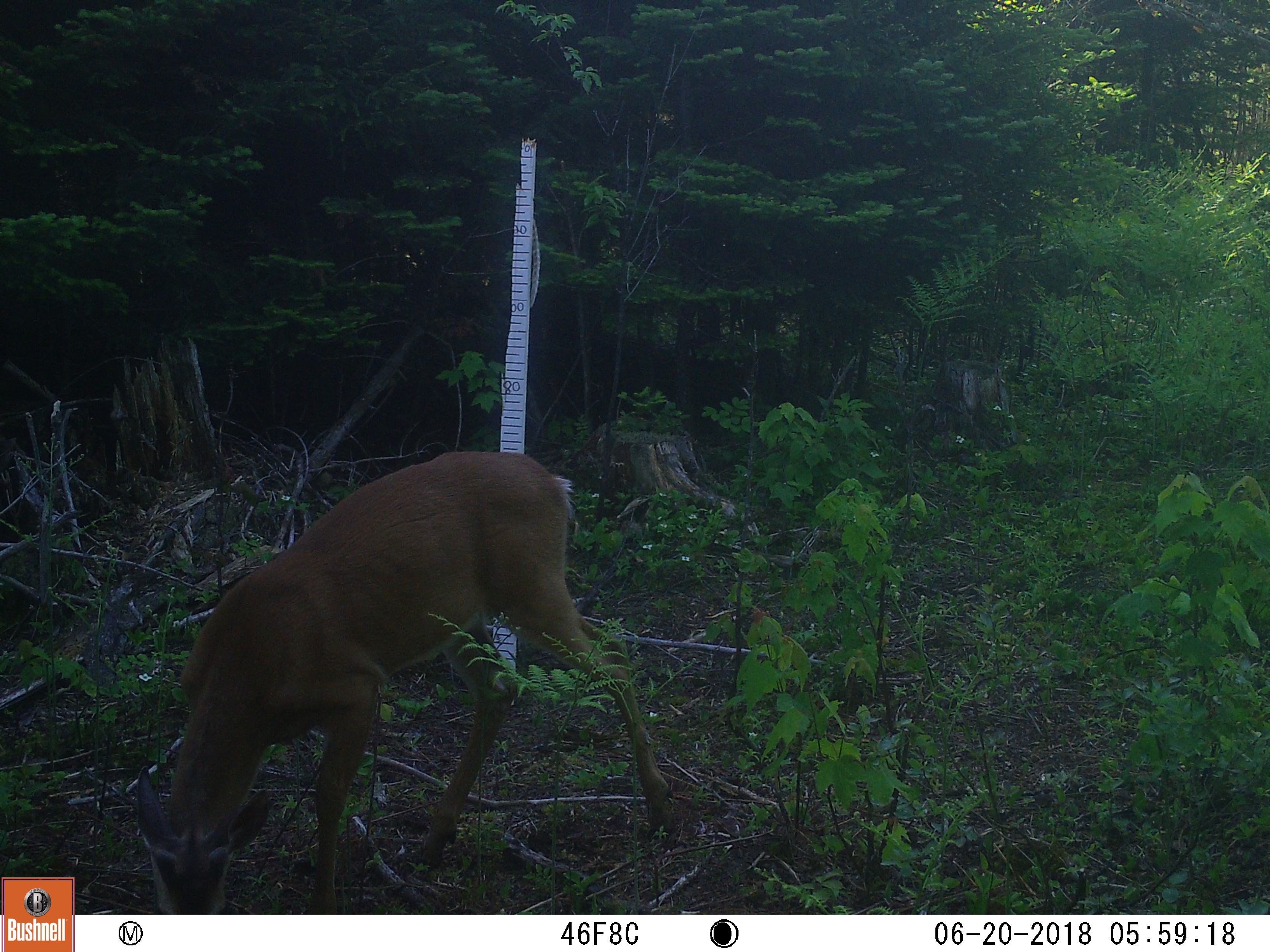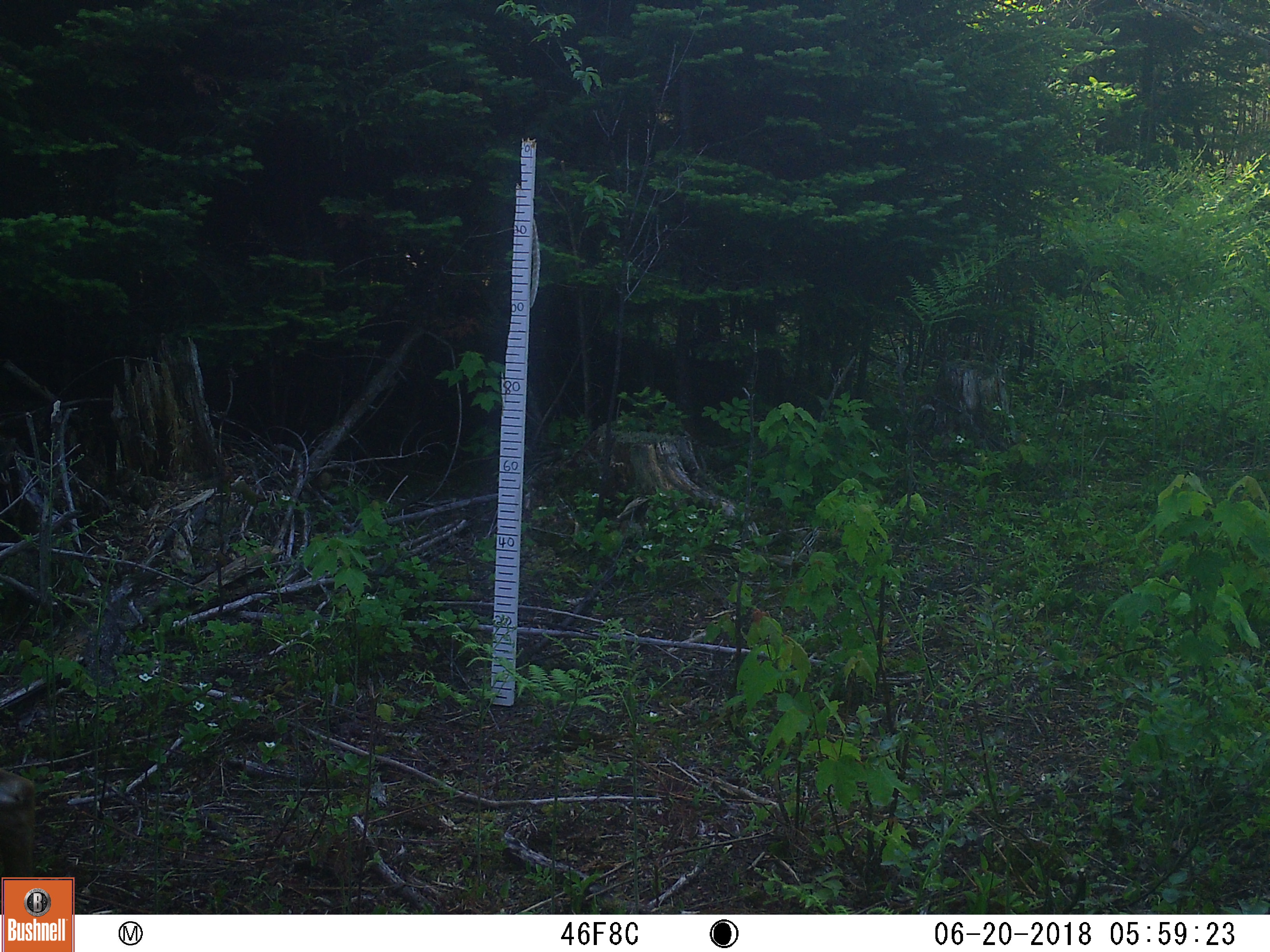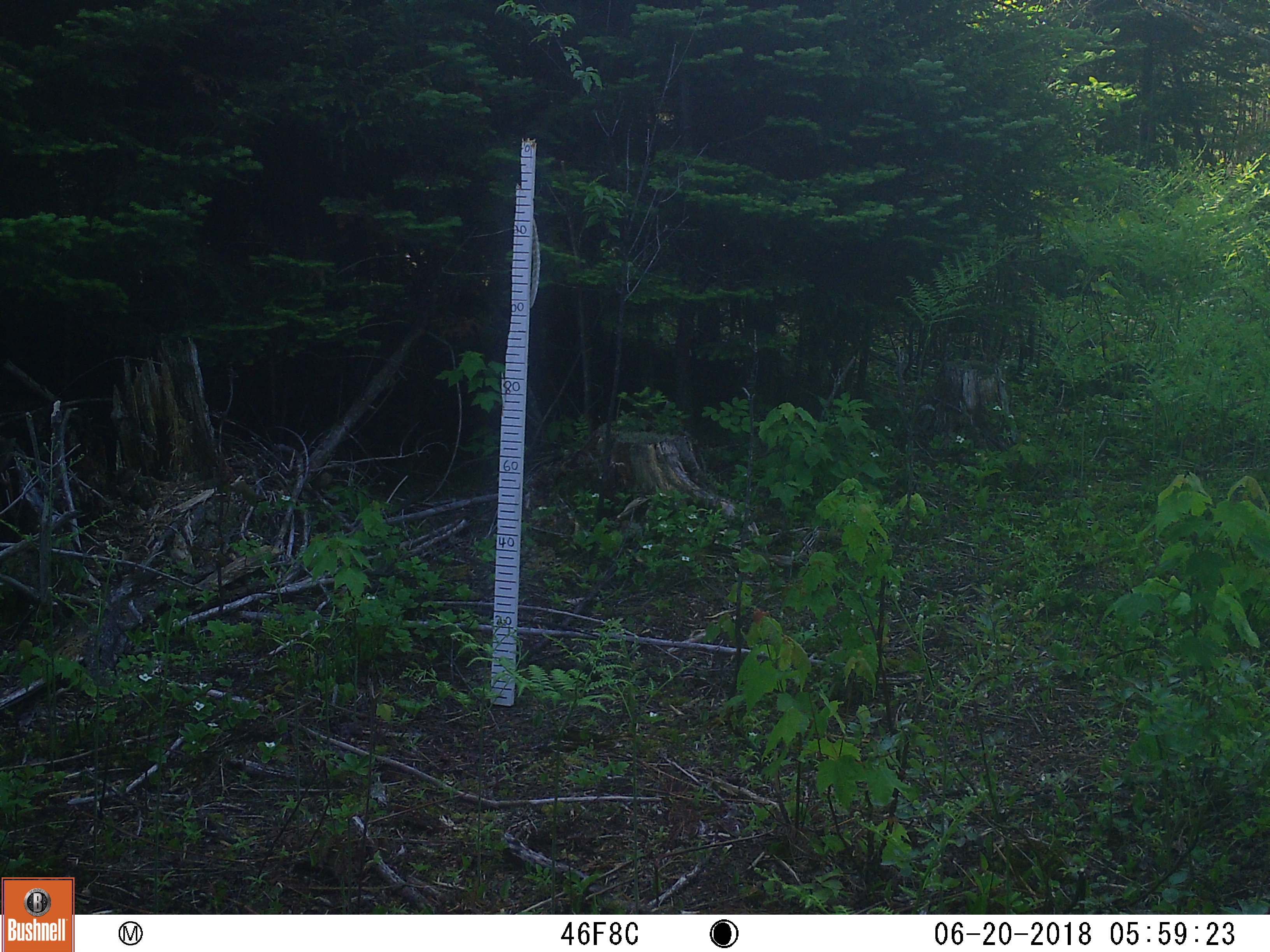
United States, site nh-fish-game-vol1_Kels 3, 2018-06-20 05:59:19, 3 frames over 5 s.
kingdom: Animalia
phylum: Chordata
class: Mammalia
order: Artiodactyla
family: Cervidae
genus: Odocoileus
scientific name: Odocoileus virginianus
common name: white-tailed deer